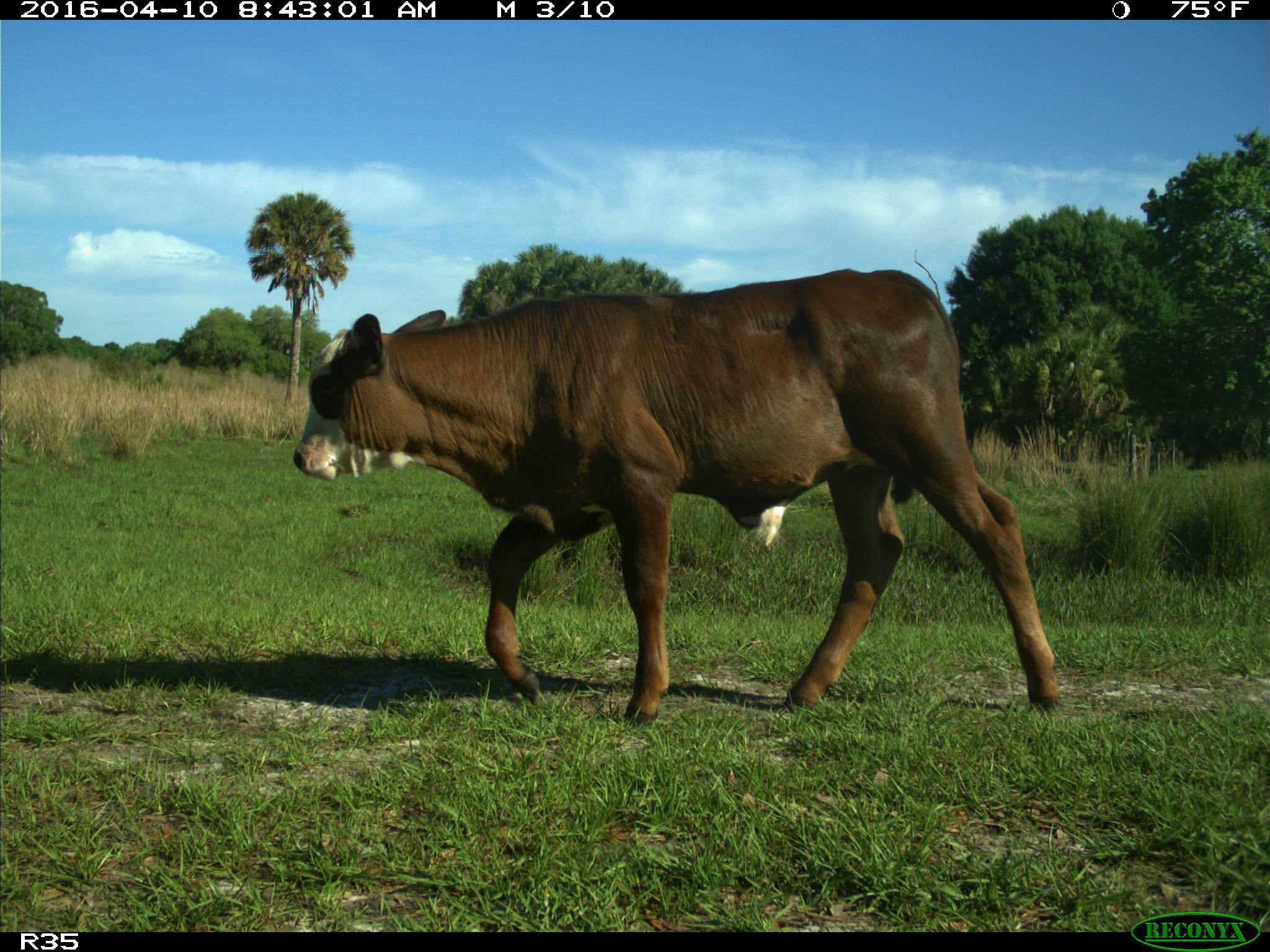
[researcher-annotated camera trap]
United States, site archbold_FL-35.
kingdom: Animalia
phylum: Chordata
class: Mammalia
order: Artiodactyla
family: Bovidae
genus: Bos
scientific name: Bos taurus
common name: domestic cow